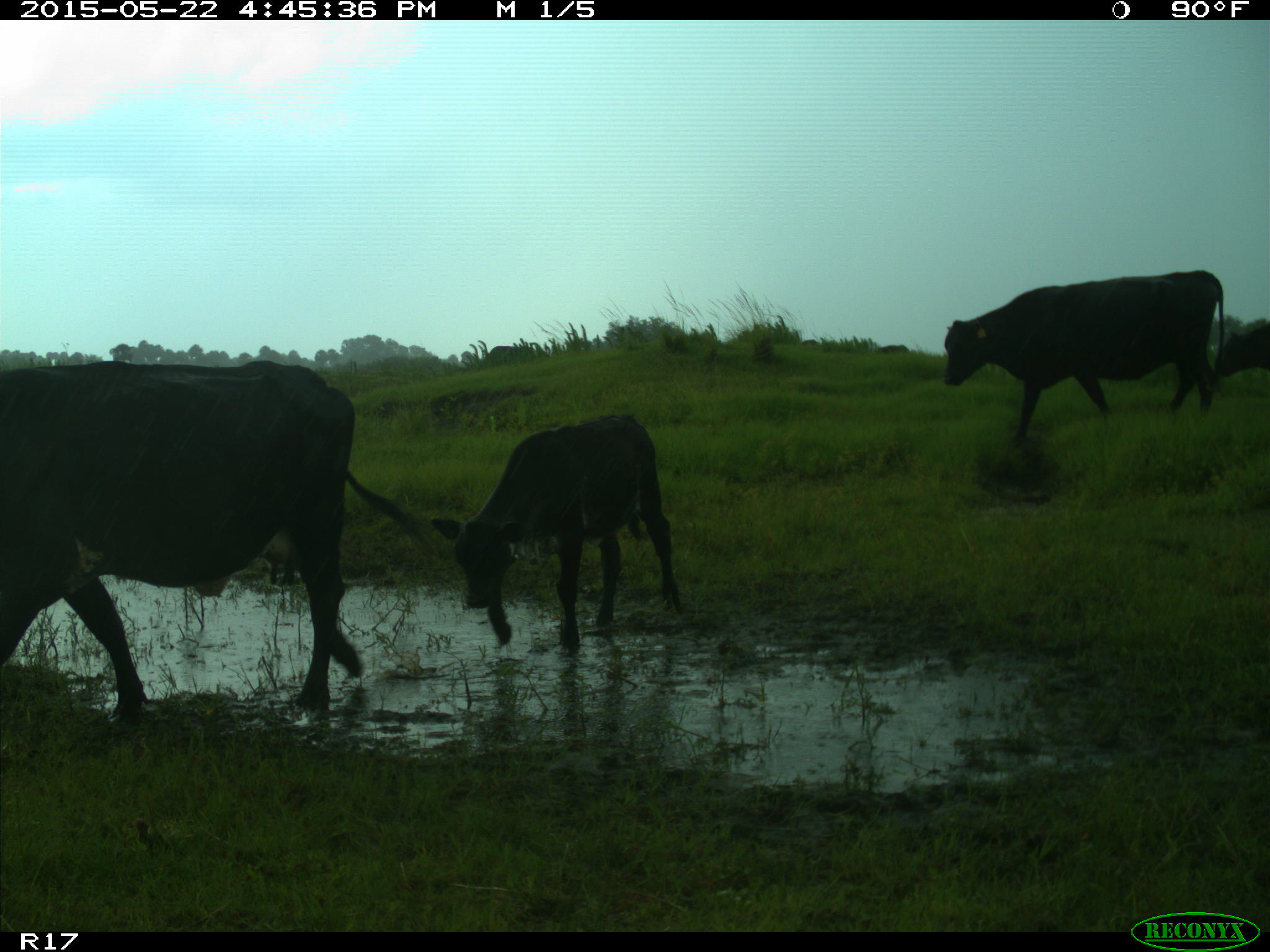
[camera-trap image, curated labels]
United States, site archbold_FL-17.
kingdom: Animalia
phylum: Chordata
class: Mammalia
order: Artiodactyla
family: Bovidae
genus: Bos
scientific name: Bos taurus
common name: domestic cow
Bos taurus (domestic cow).